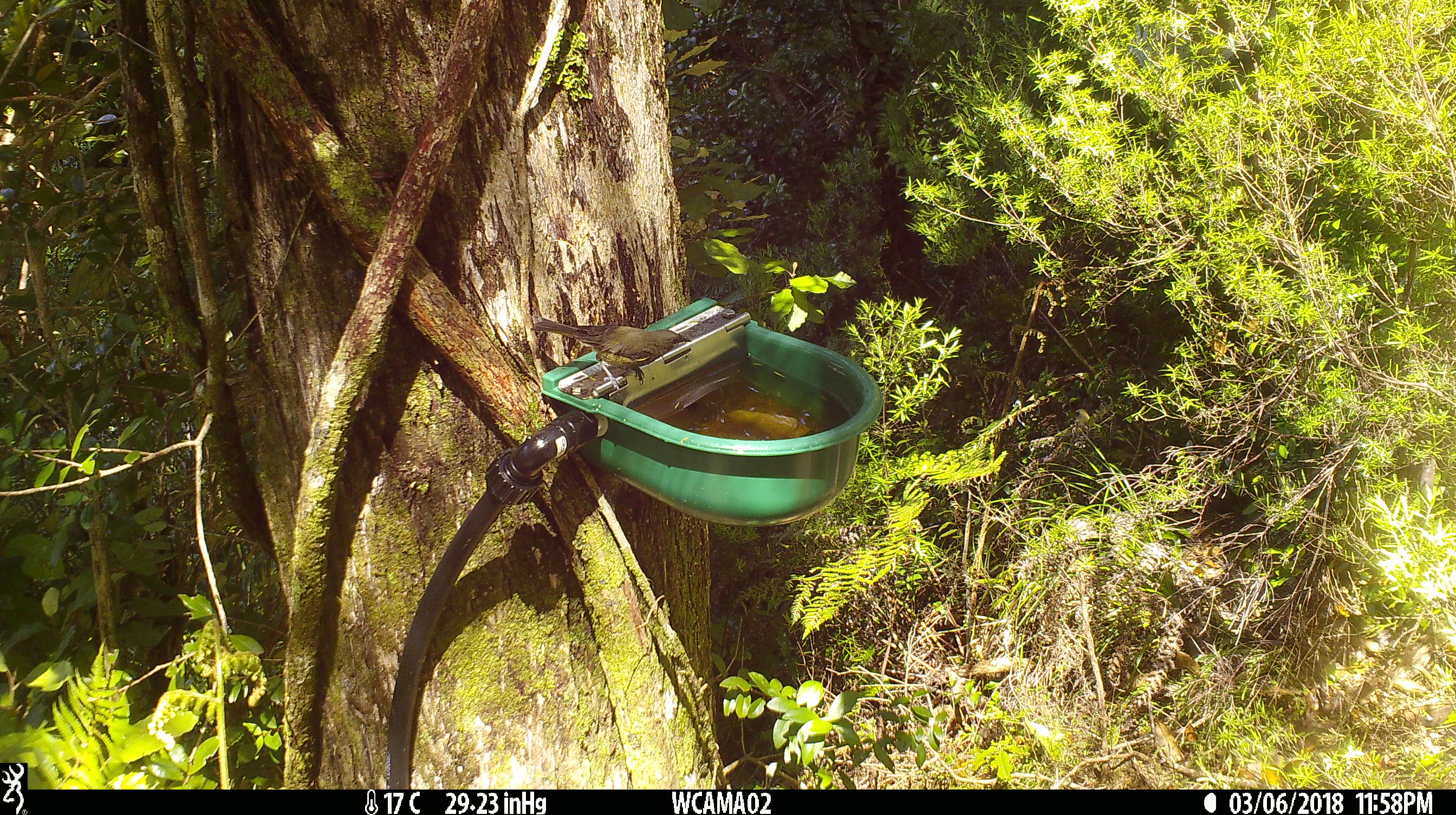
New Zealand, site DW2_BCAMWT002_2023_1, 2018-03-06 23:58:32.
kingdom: Animalia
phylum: Chordata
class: Aves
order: Passeriformes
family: Meliphagidae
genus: Anthornis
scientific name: Anthornis melanura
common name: new zealand bellbird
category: bellbird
Bellbird (new zealand bellbird) (Anthornis melanura).